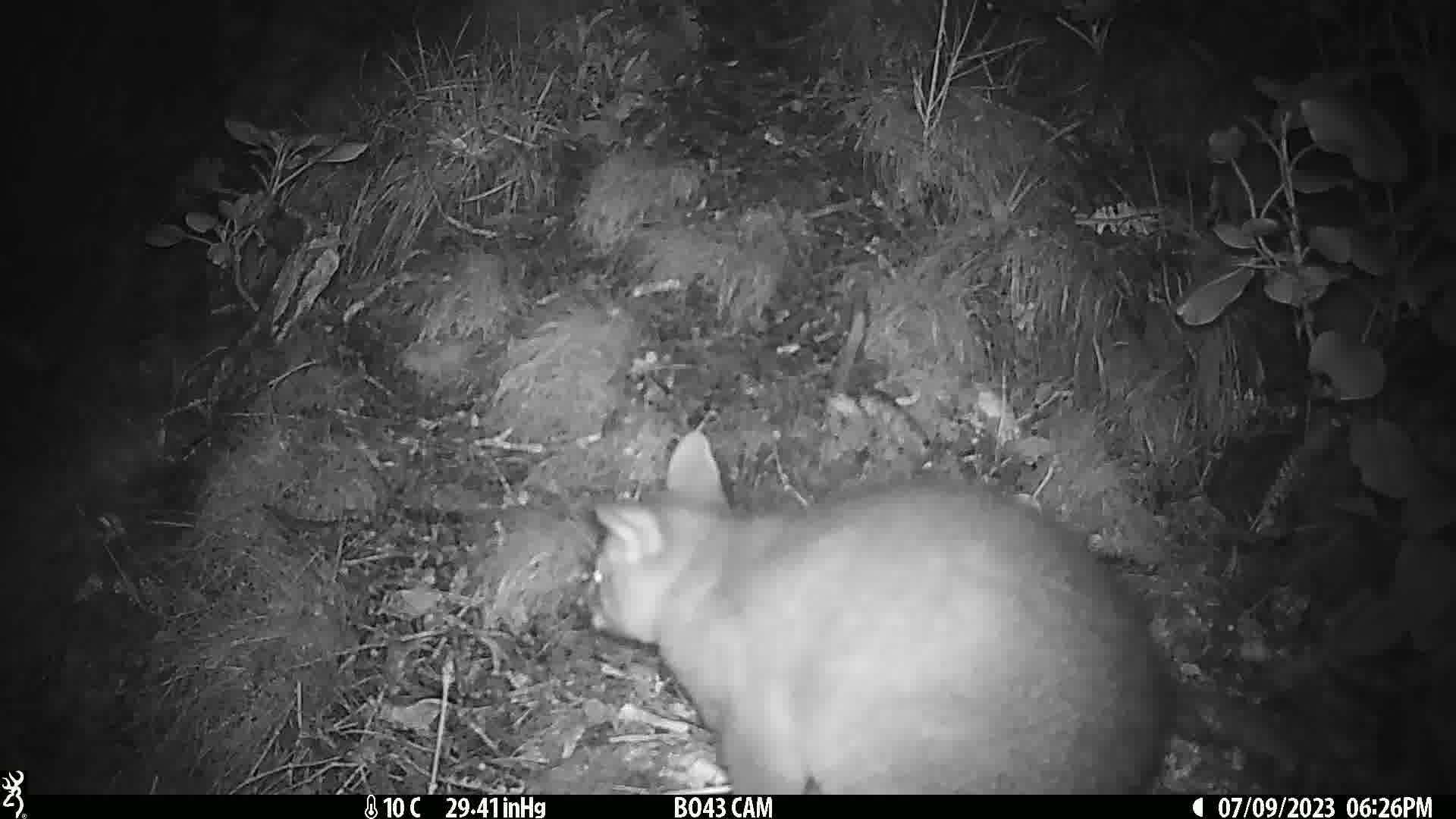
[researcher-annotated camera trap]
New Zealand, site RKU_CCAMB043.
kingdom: Animalia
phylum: Chordata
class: Mammalia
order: Diprotodontia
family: Phalangeridae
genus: Trichosurus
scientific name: Trichosurus vulpecula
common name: common brushtail possum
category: possum